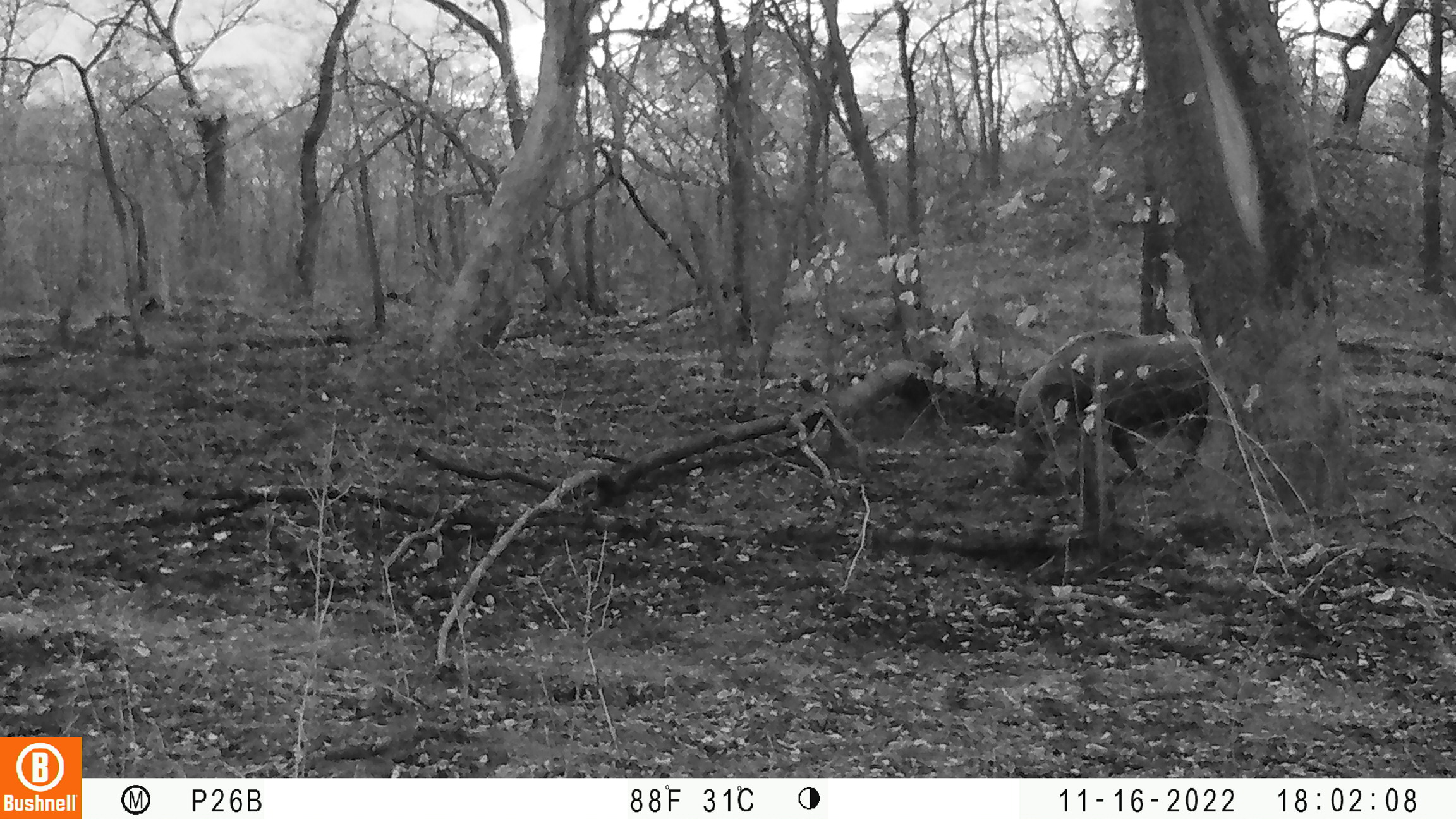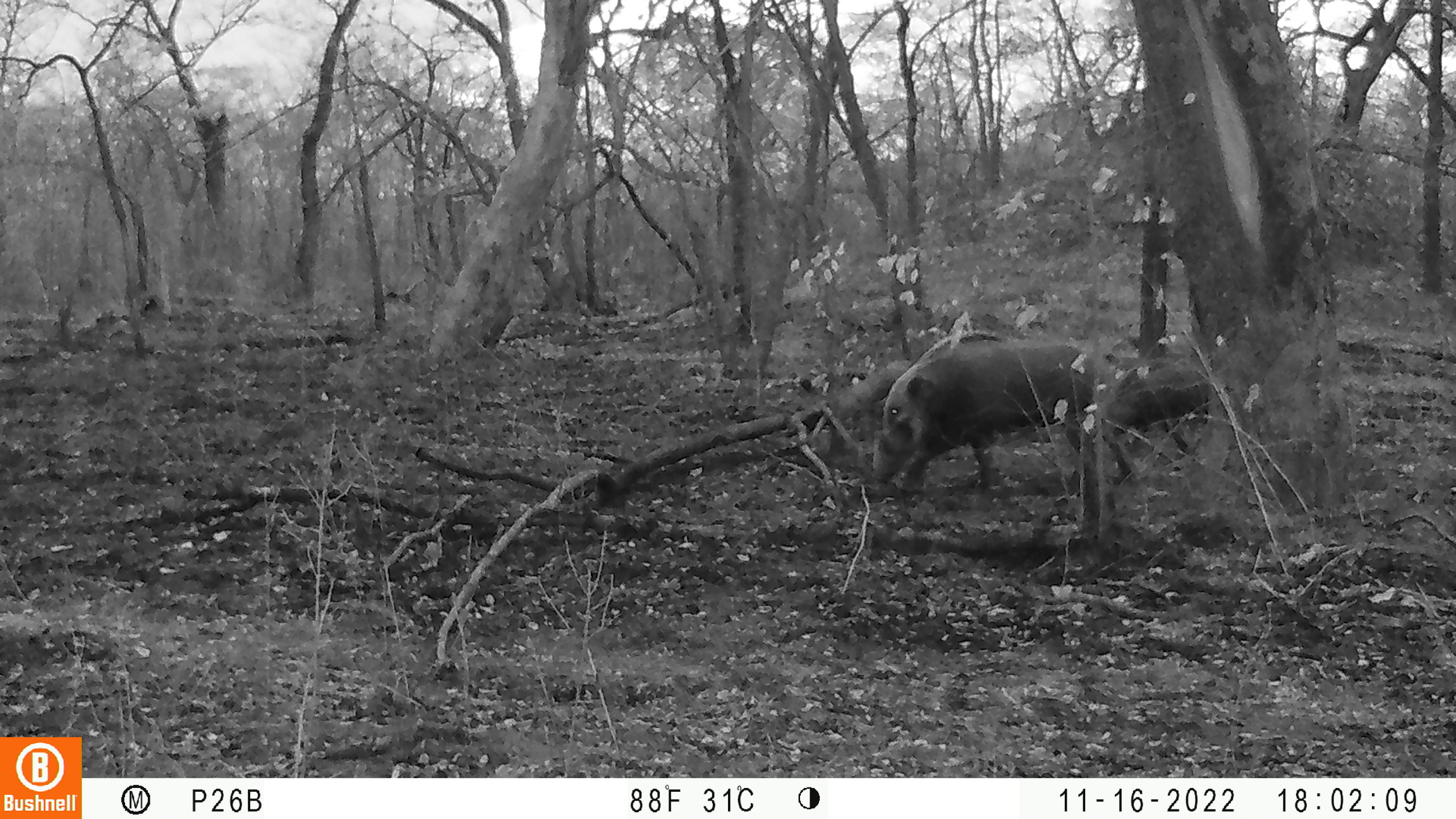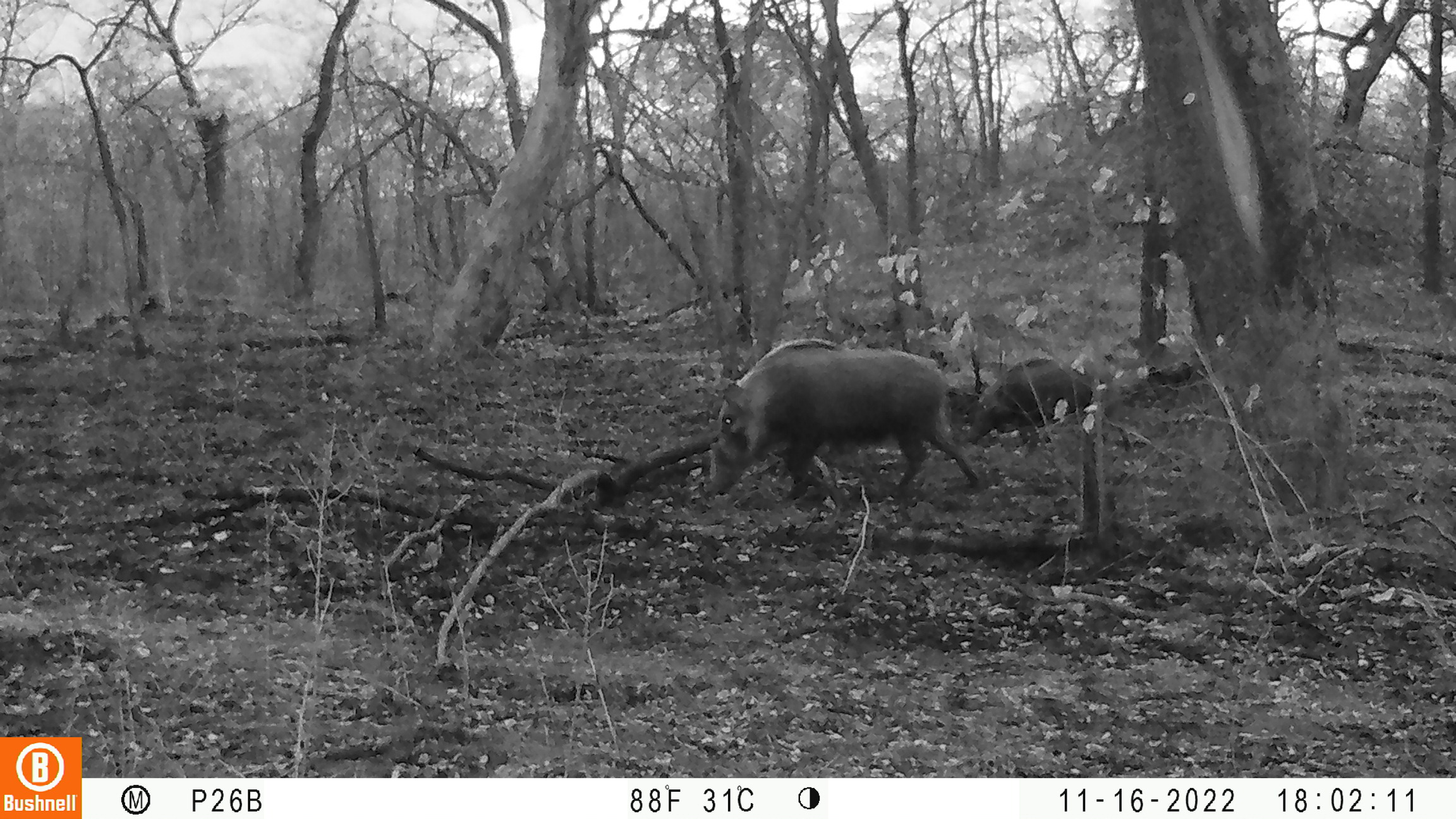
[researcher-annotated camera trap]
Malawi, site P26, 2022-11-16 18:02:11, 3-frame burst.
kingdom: Animalia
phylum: Chordata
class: Mammalia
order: Artiodactyla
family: Suidae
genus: Potamochoerus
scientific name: Potamochoerus larvatus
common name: bushpig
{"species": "bushpig (Potamochoerus larvatus)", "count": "1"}